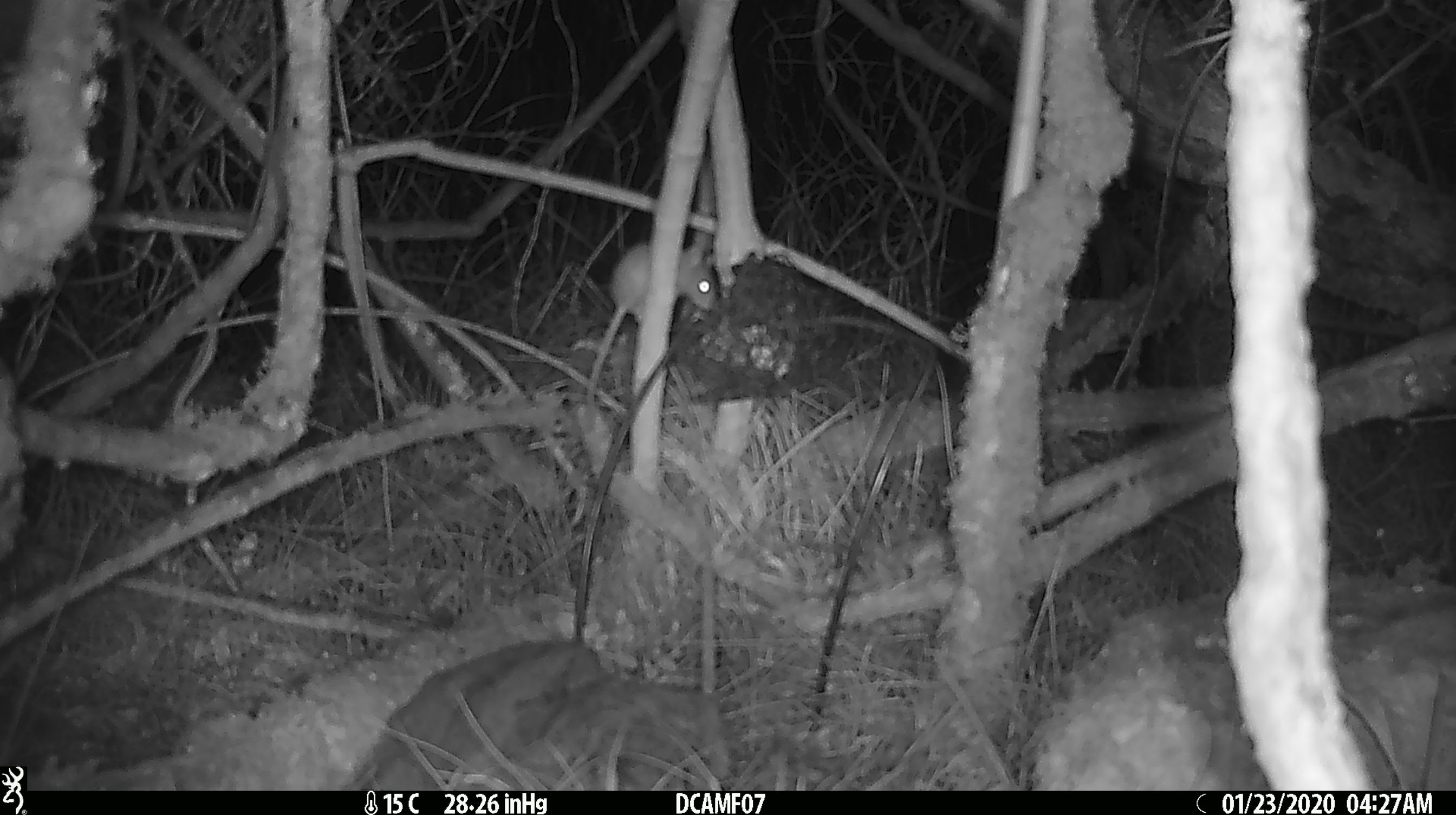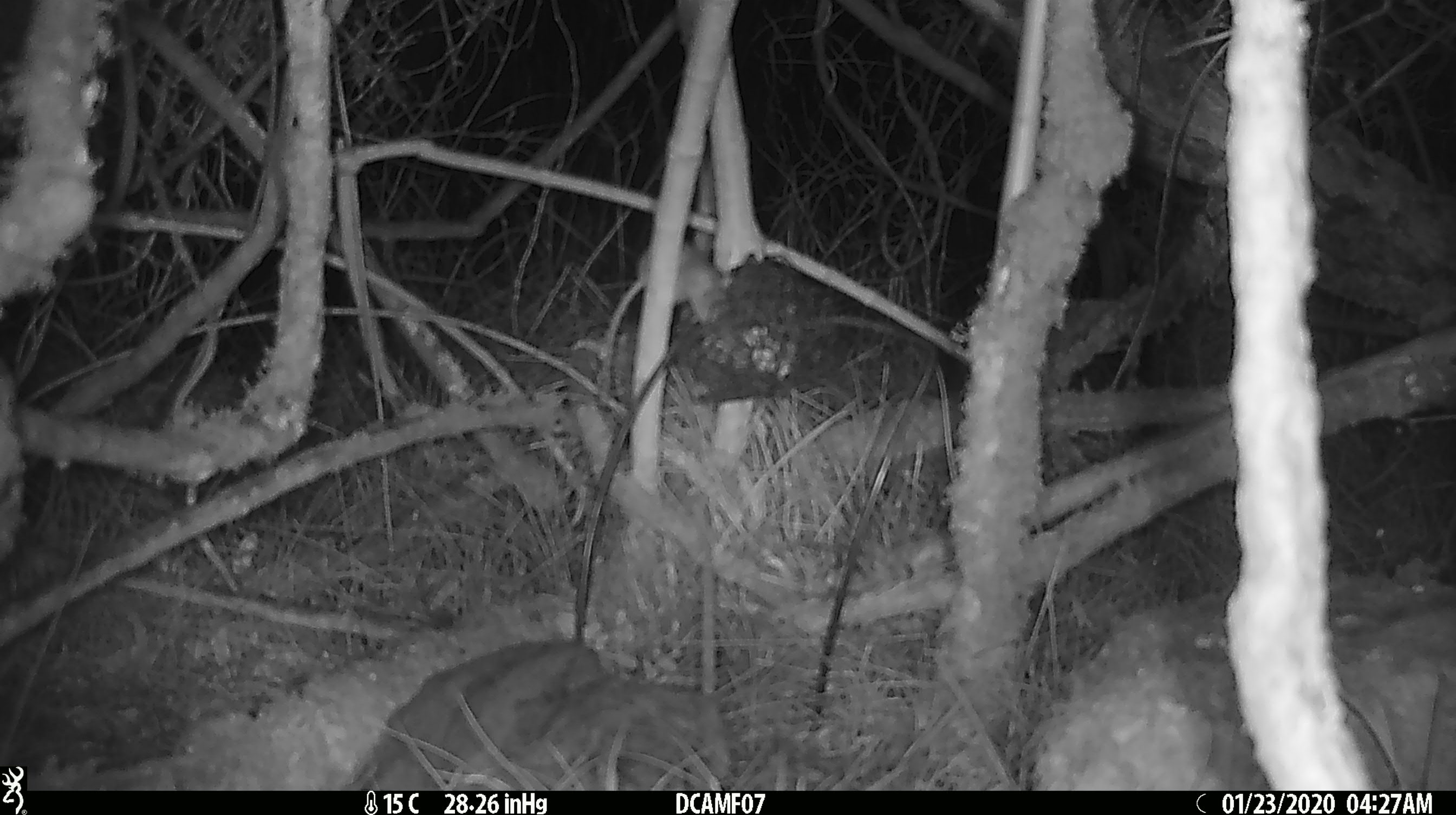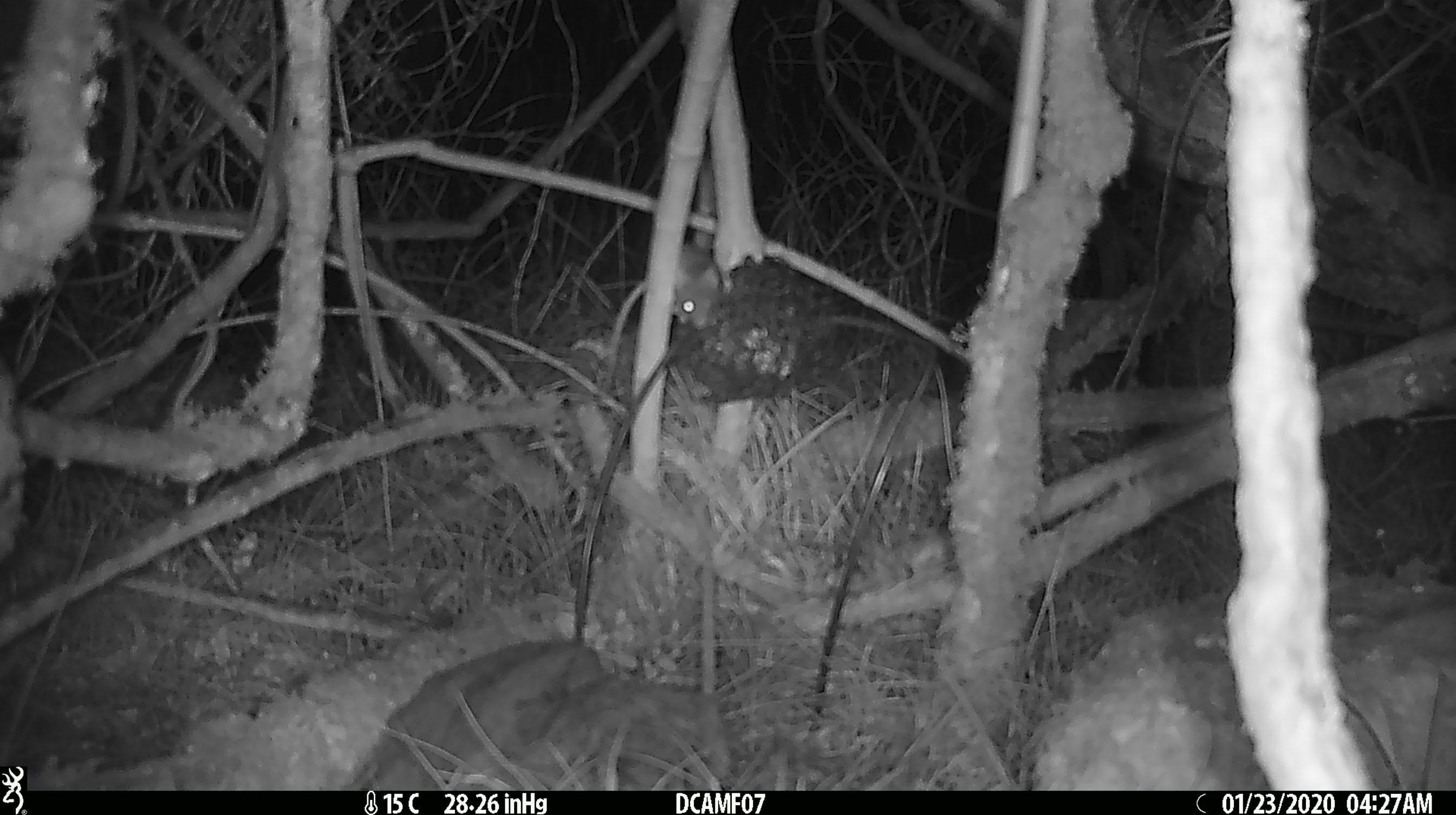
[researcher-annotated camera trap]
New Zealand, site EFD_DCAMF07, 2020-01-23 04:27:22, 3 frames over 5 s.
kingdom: Animalia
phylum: Chordata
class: Mammalia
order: Rodentia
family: Muridae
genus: Mus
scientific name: Mus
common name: mouse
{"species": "mouse (Mus)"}